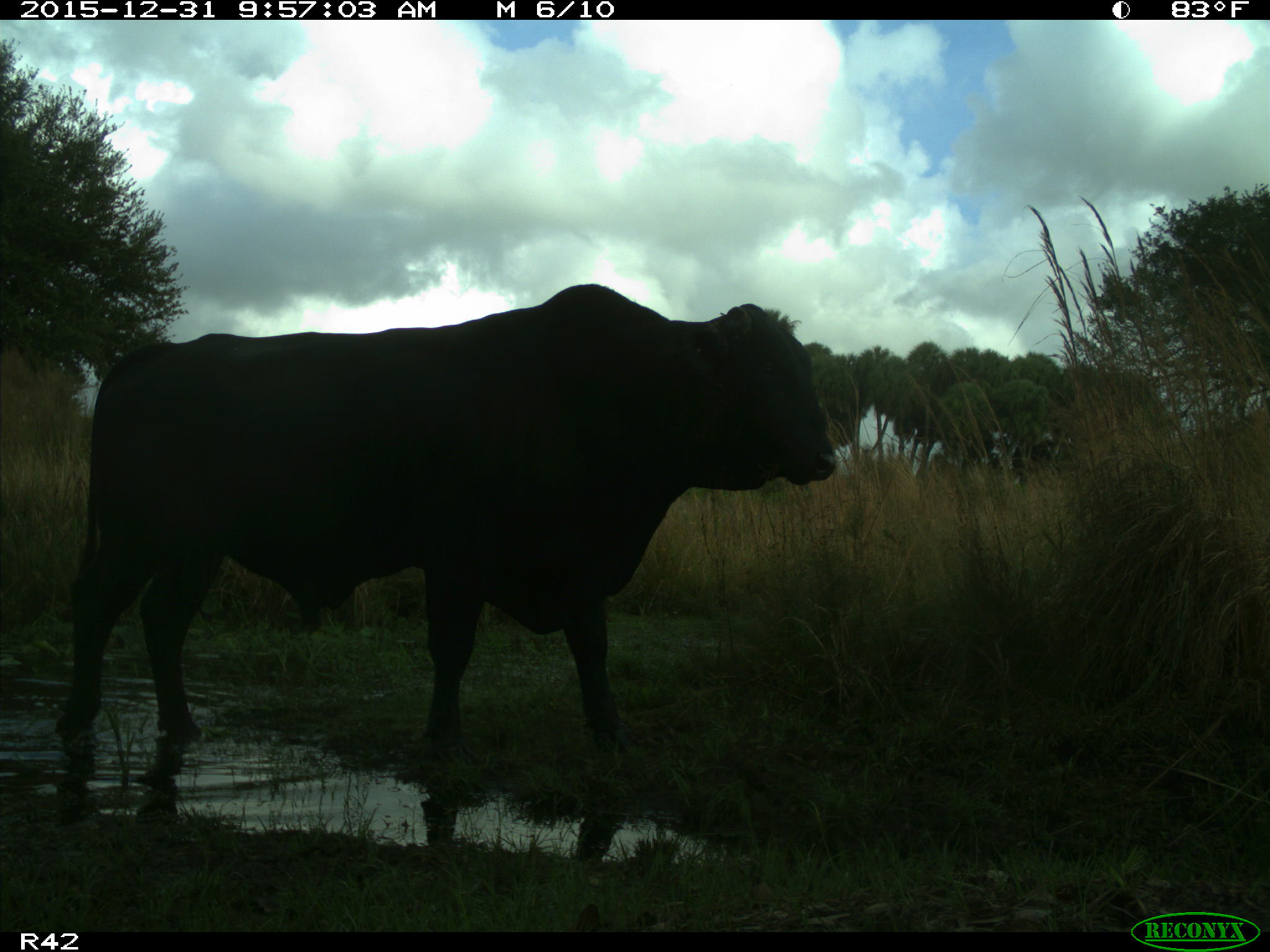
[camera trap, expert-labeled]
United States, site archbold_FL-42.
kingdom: Animalia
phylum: Chordata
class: Mammalia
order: Artiodactyla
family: Bovidae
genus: Bos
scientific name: Bos taurus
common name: domestic cow